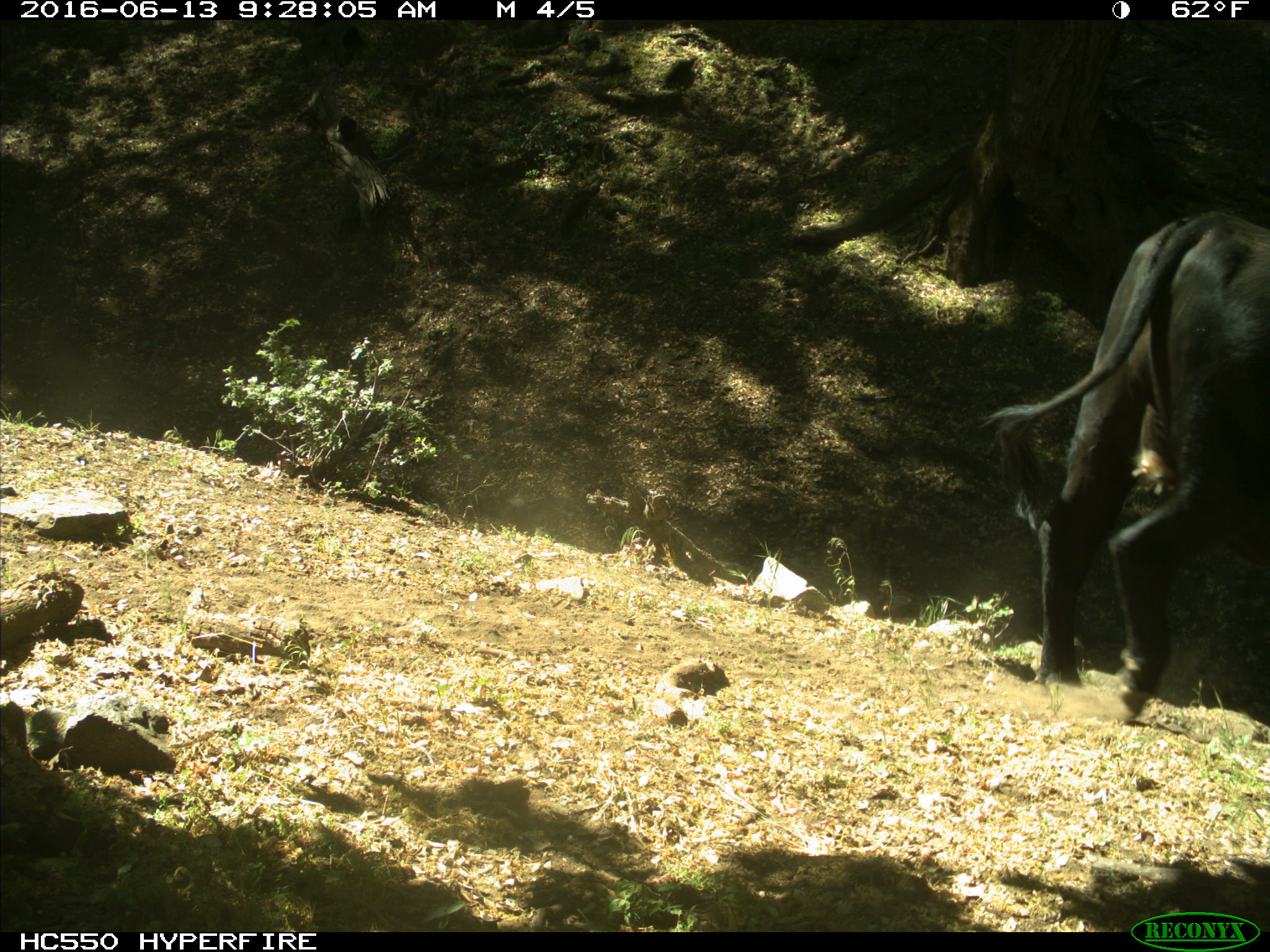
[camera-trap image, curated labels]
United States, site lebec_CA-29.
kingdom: Animalia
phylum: Chordata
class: Mammalia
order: Artiodactyla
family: Bovidae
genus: Bos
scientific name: Bos taurus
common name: domestic cow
Bos taurus (domestic cow).